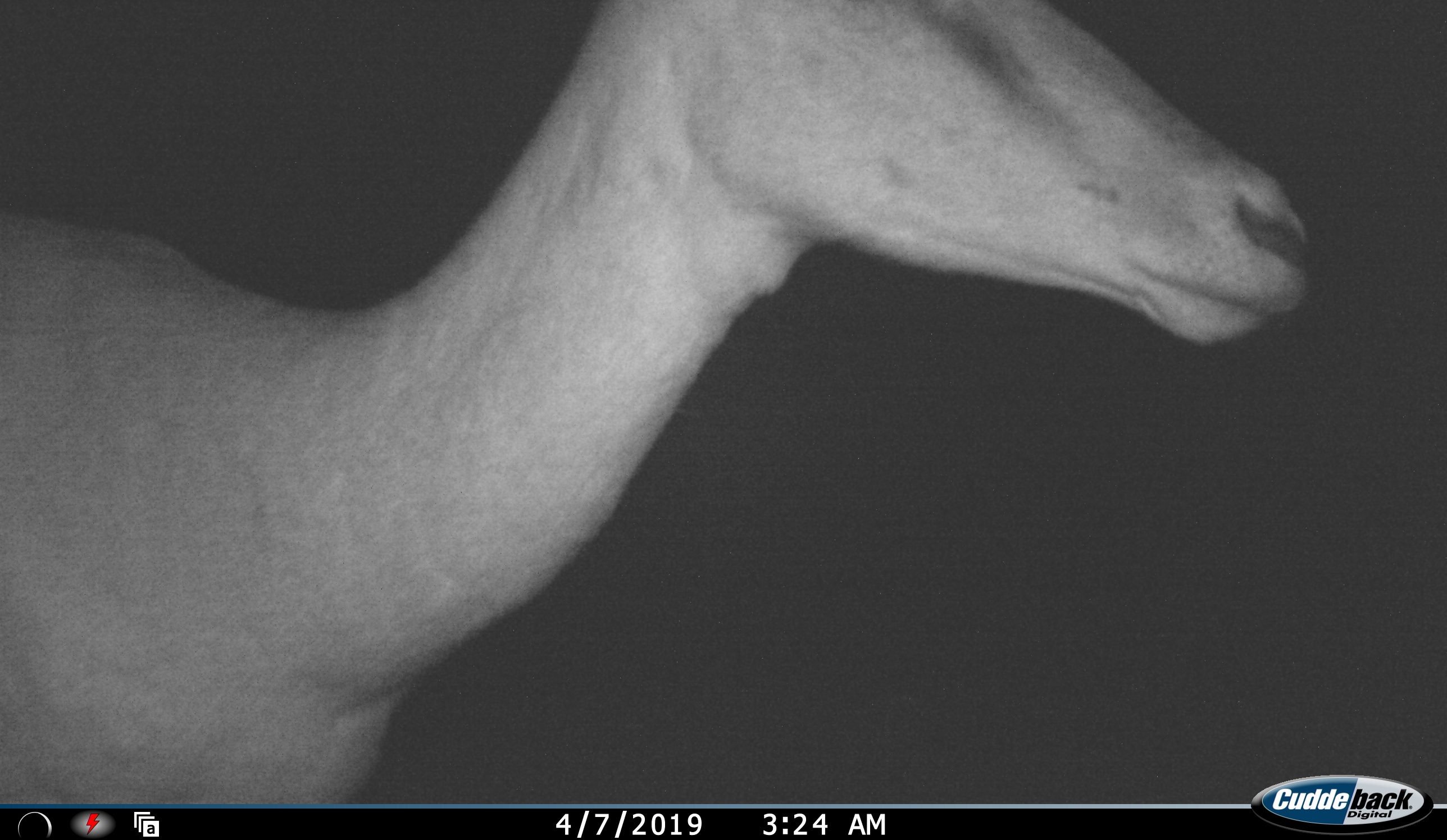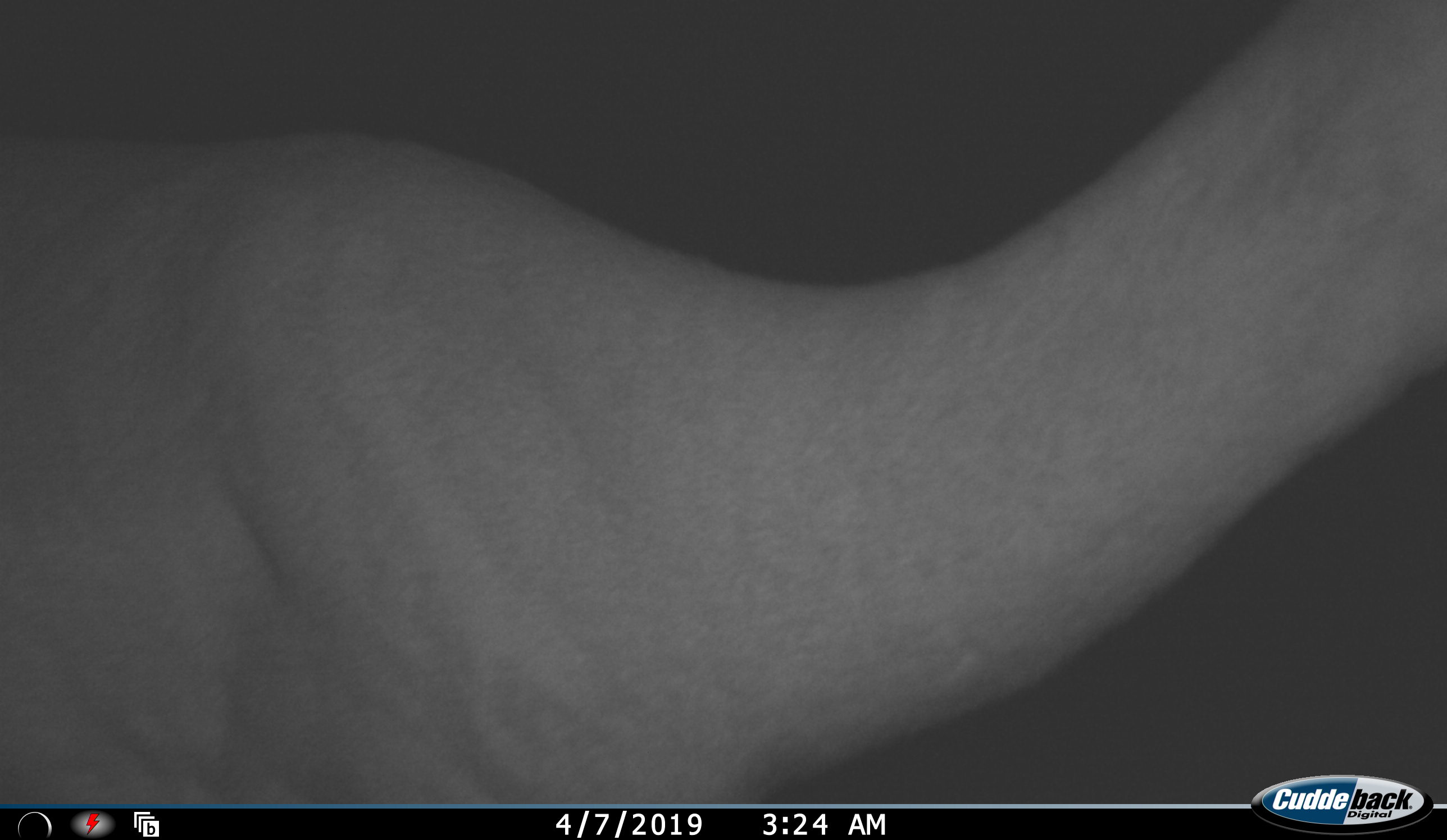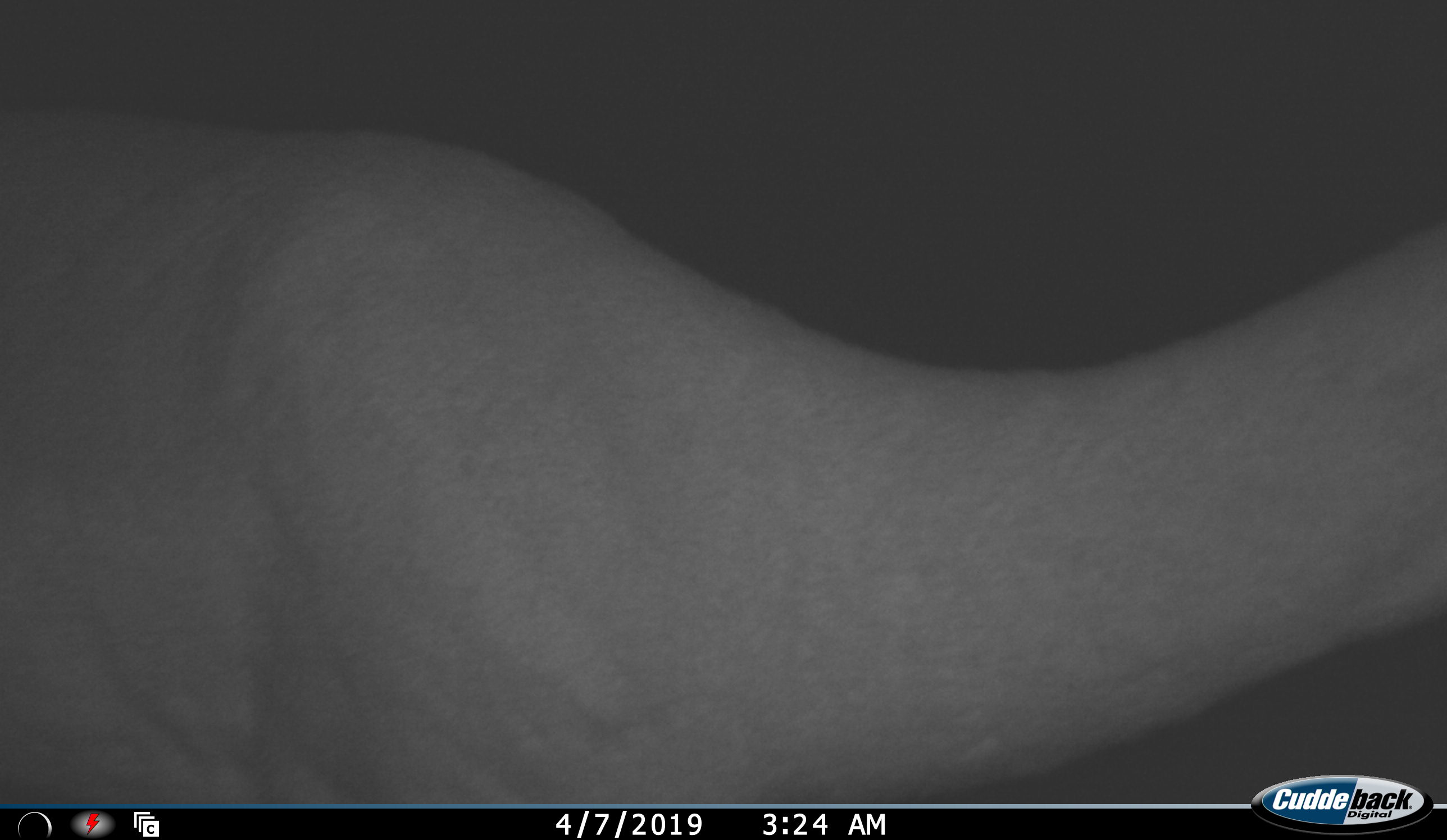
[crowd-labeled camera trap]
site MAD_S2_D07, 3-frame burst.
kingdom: Animalia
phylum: Chordata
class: Mammalia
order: Artiodactyla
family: Bovidae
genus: Aepyceros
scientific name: Aepyceros melampus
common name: impala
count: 1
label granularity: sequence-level